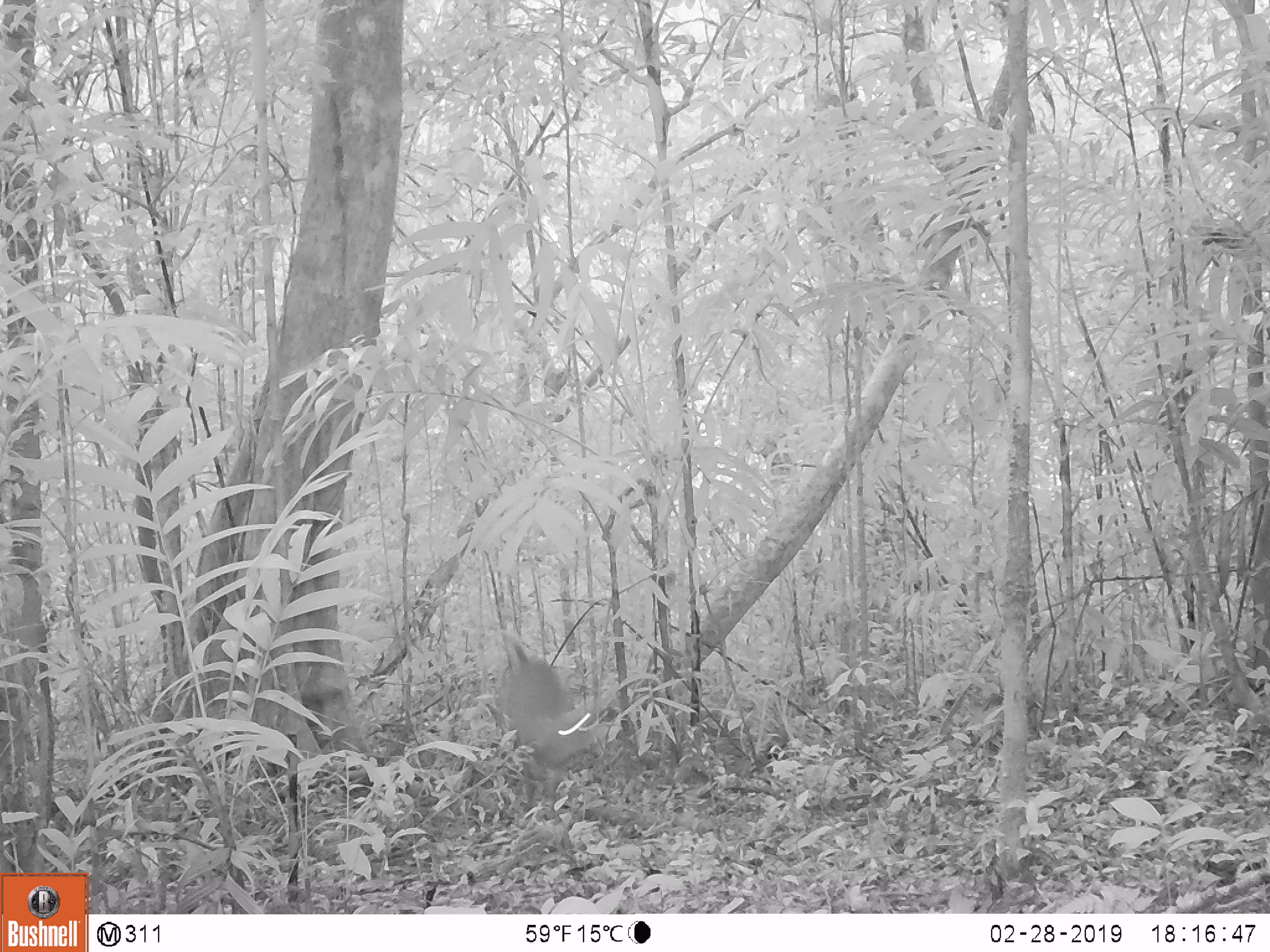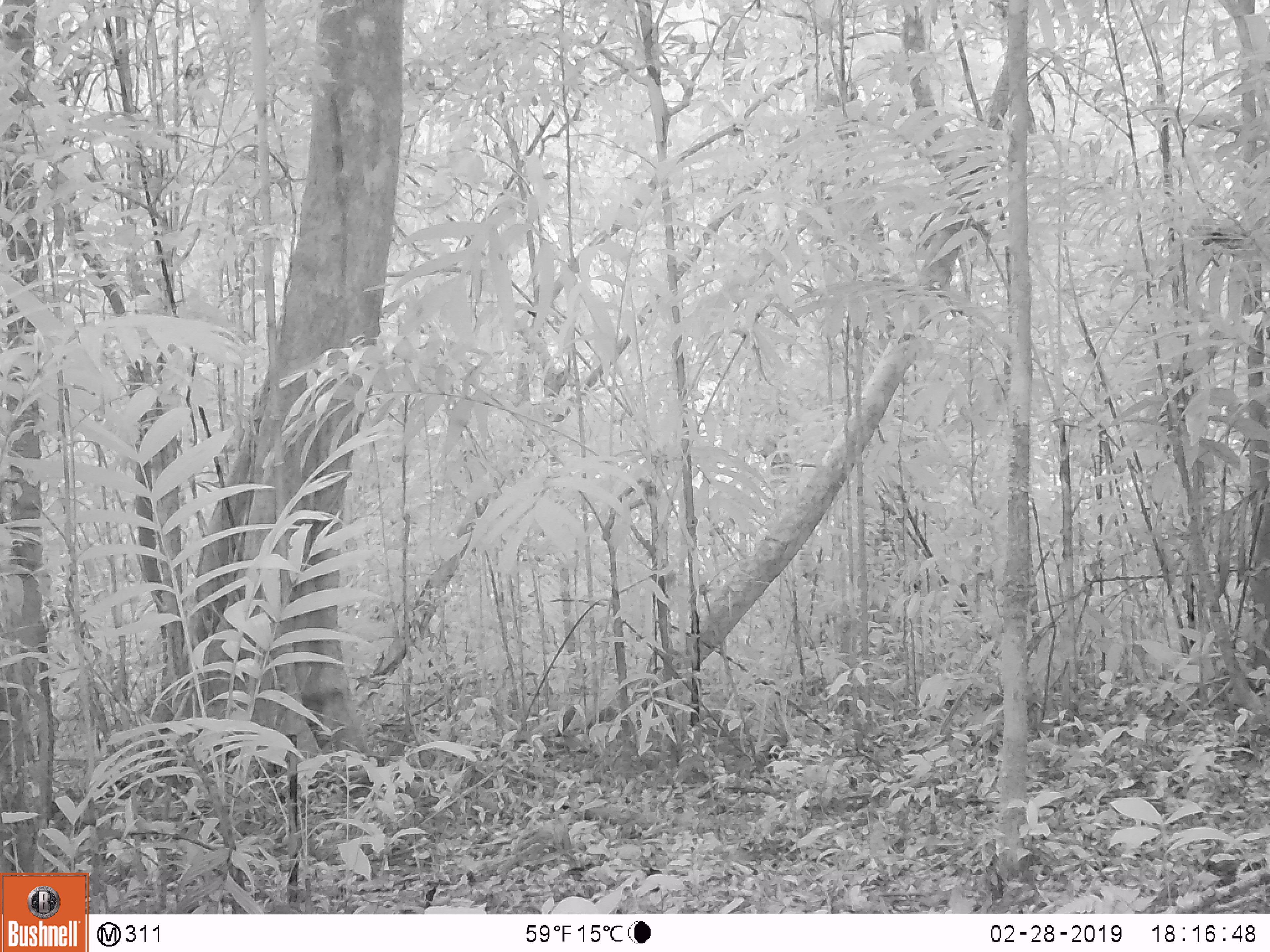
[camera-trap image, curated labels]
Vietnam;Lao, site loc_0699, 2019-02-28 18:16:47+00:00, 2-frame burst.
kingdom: Animalia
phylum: Chordata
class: Mammalia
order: Artiodactyla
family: Cervidae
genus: Muntiacus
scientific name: Muntiacus rooseveltorum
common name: roosevelt's muntjac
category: roosevelts muntjac group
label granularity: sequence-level